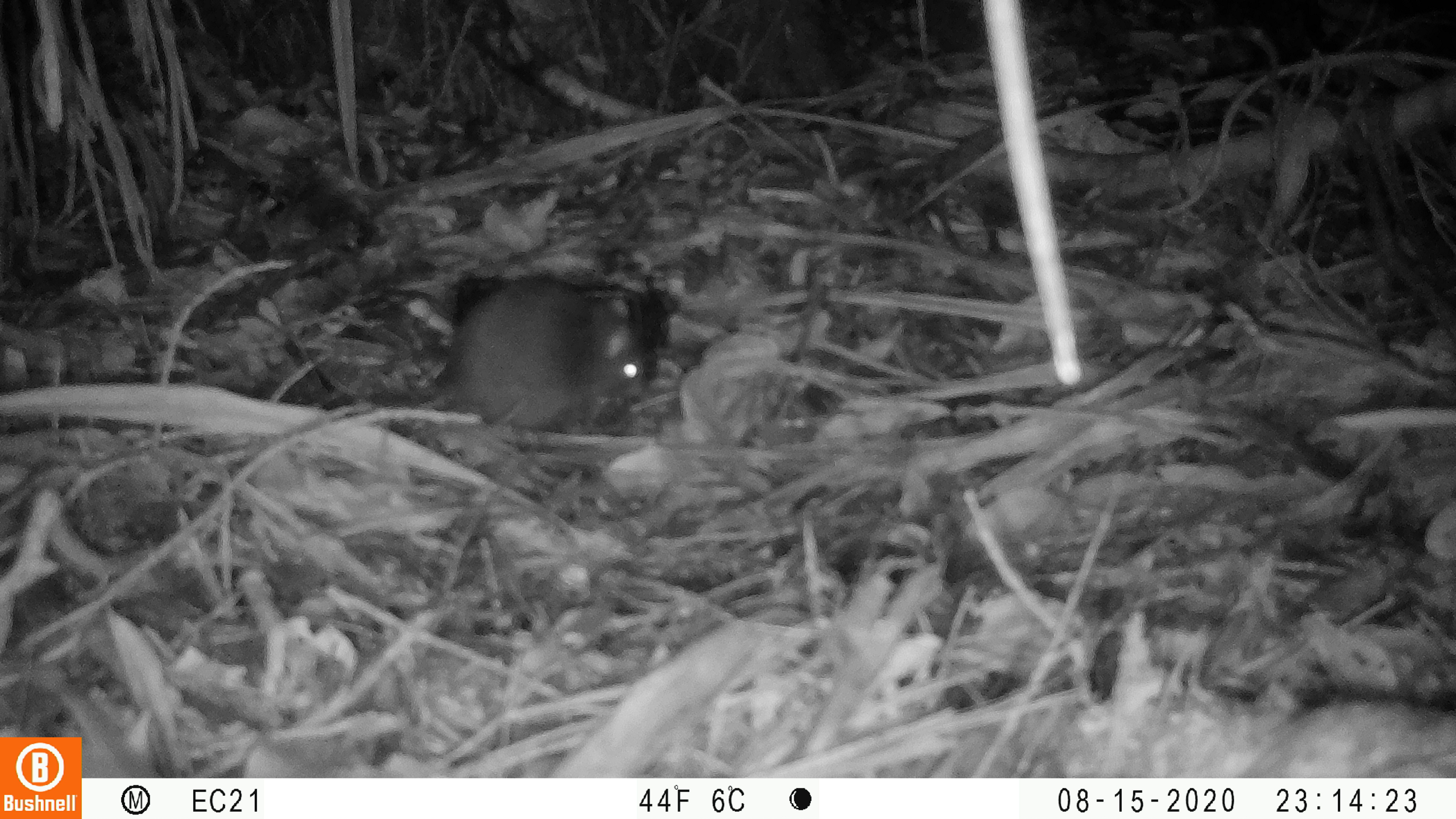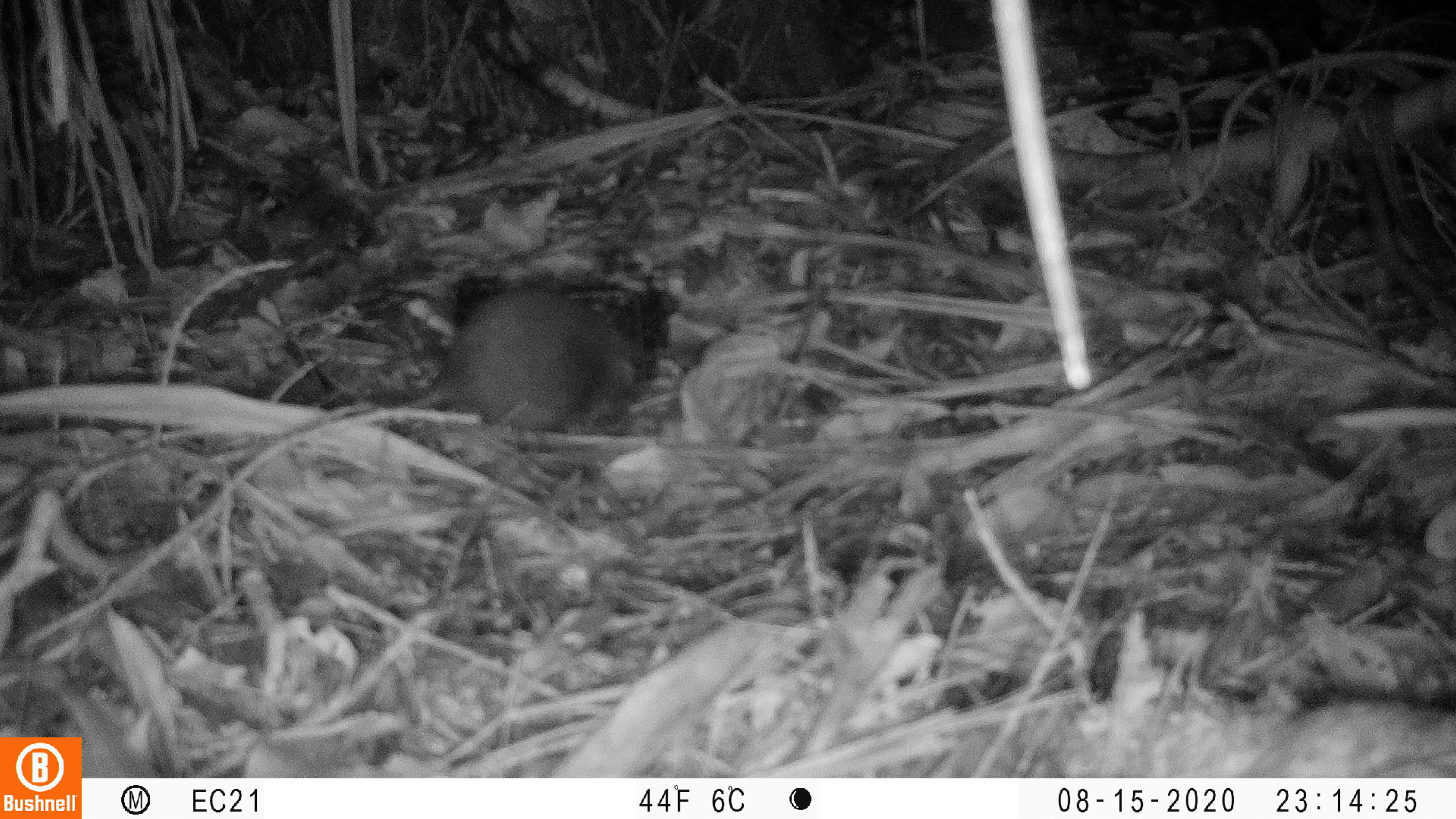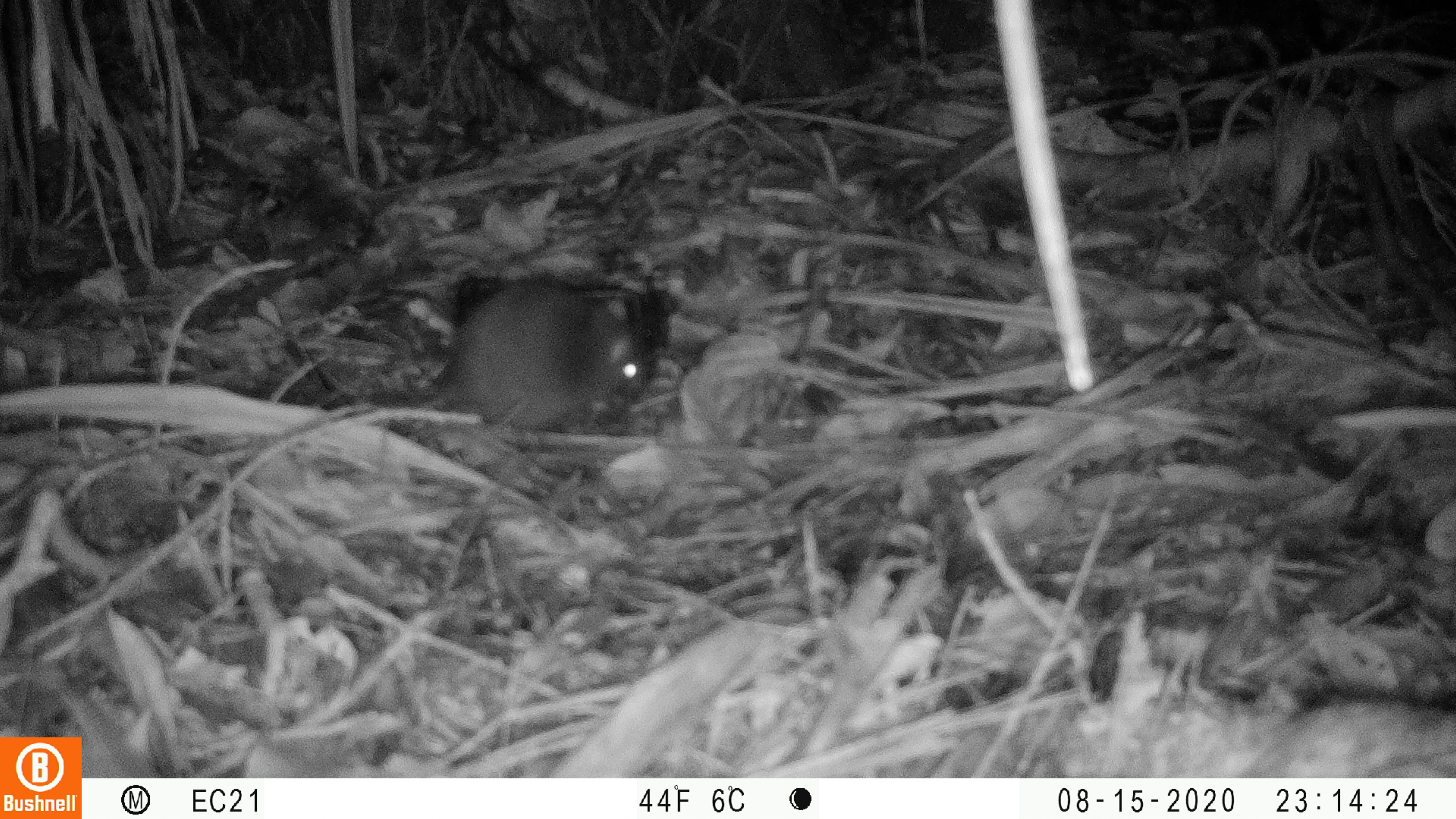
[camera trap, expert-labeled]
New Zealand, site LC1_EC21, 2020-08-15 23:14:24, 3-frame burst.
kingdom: Animalia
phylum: Chordata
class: Mammalia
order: Rodentia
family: Muridae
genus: Rattus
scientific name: Rattus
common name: rat